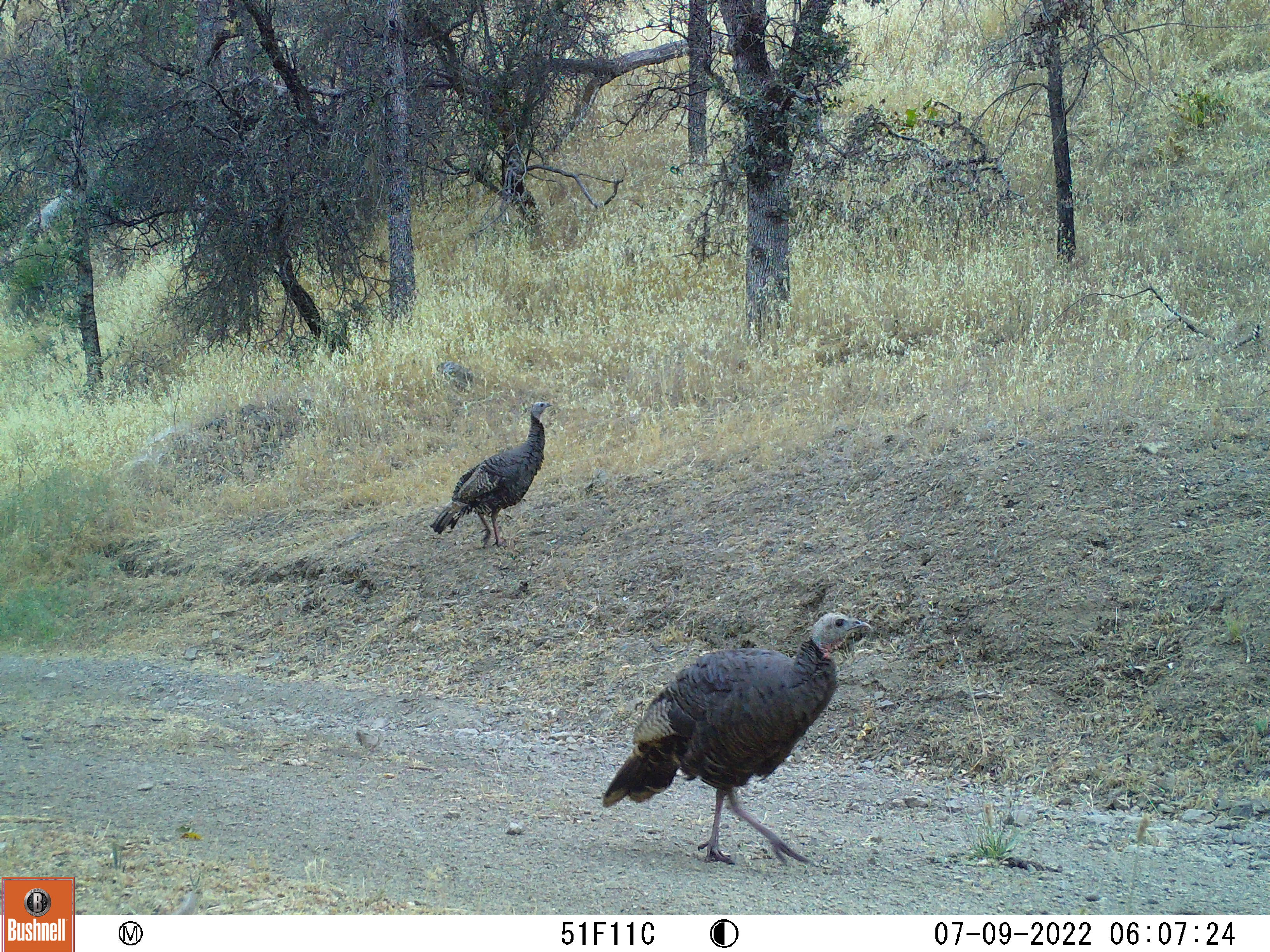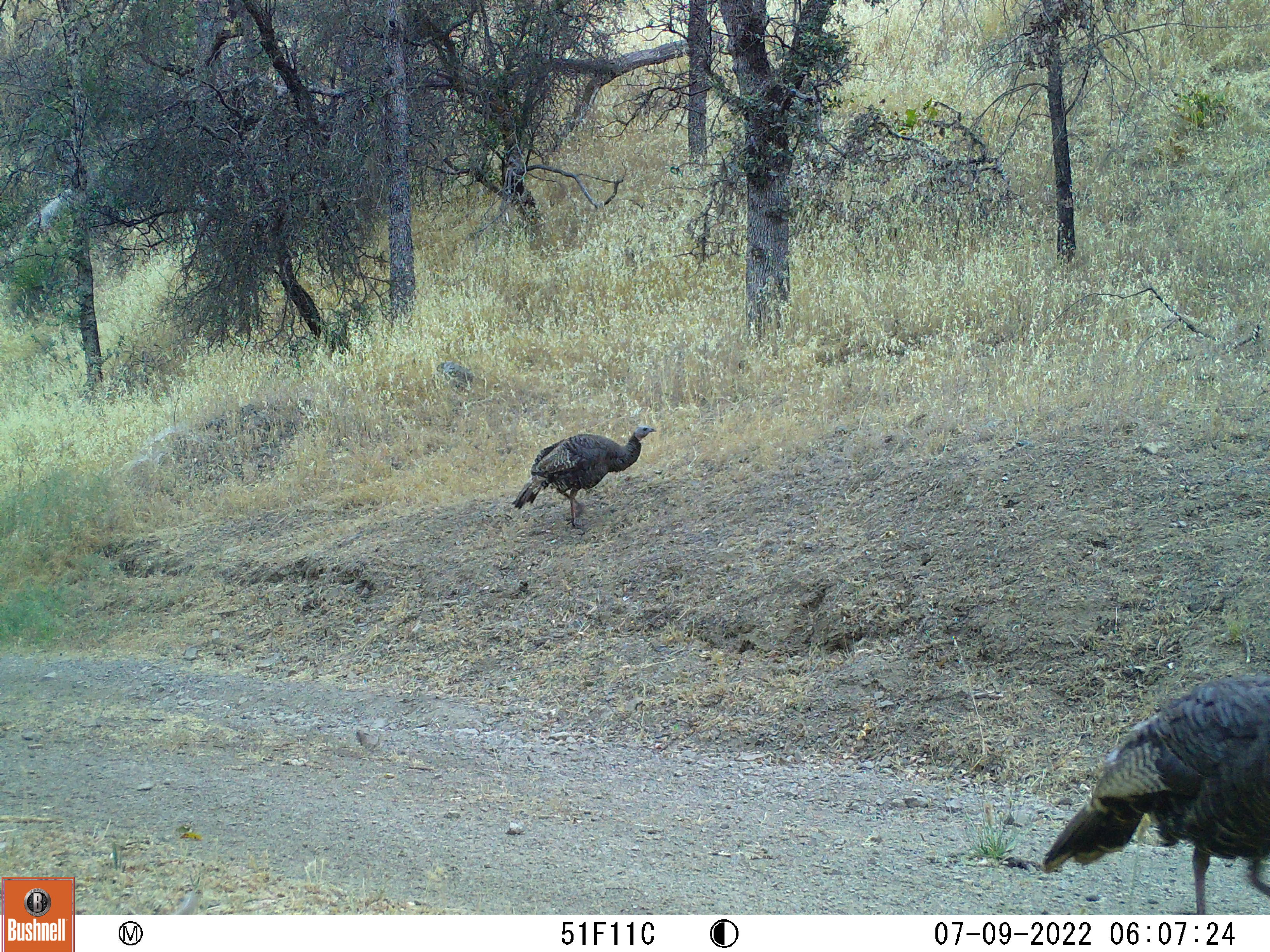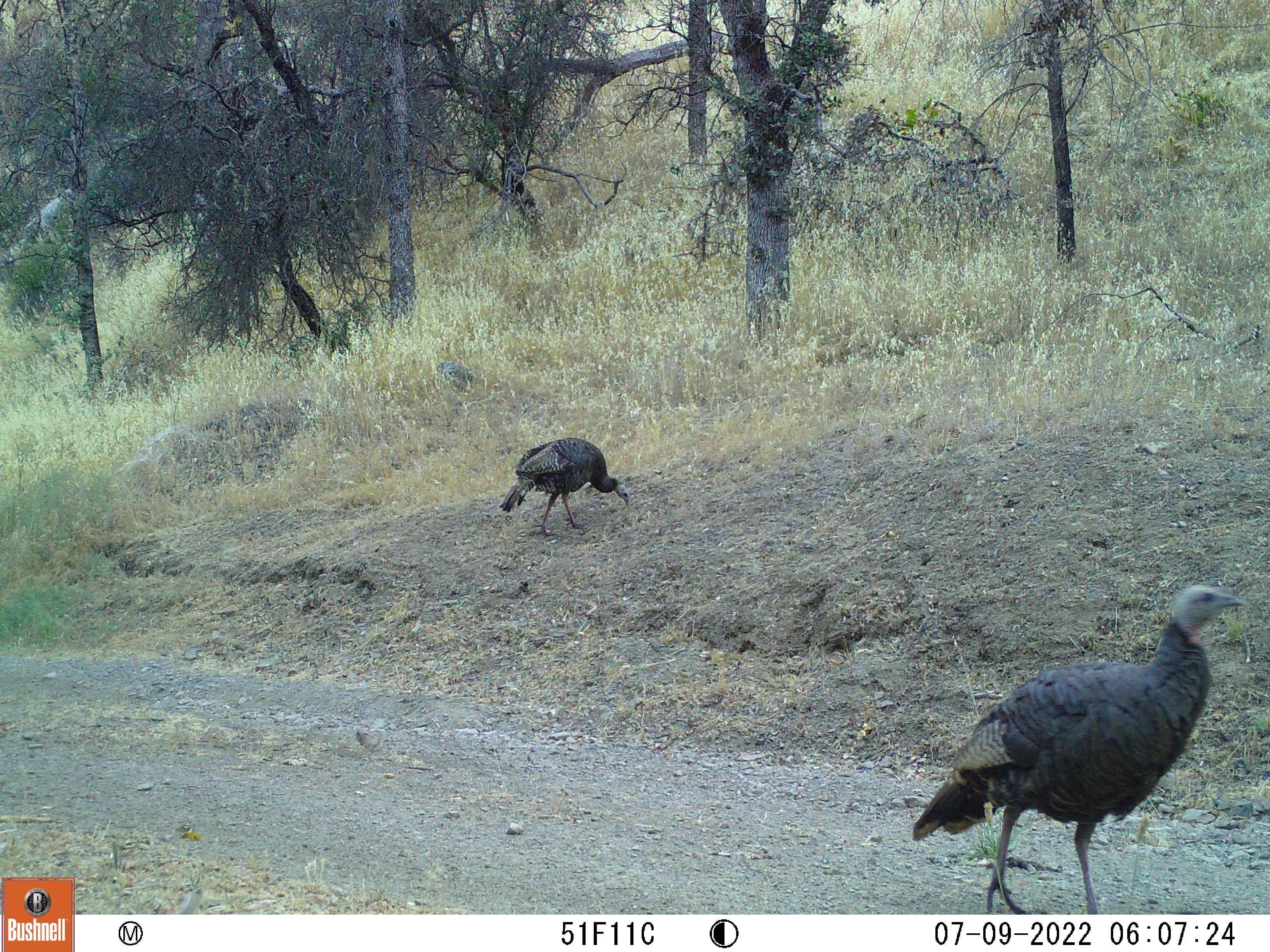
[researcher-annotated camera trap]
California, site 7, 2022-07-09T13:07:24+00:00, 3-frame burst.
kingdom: Animalia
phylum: Chordata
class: Aves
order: Galliformes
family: Phasianidae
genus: Meleagris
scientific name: Meleagris gallopavo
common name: turkey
Turkey (Meleagris gallopavo).